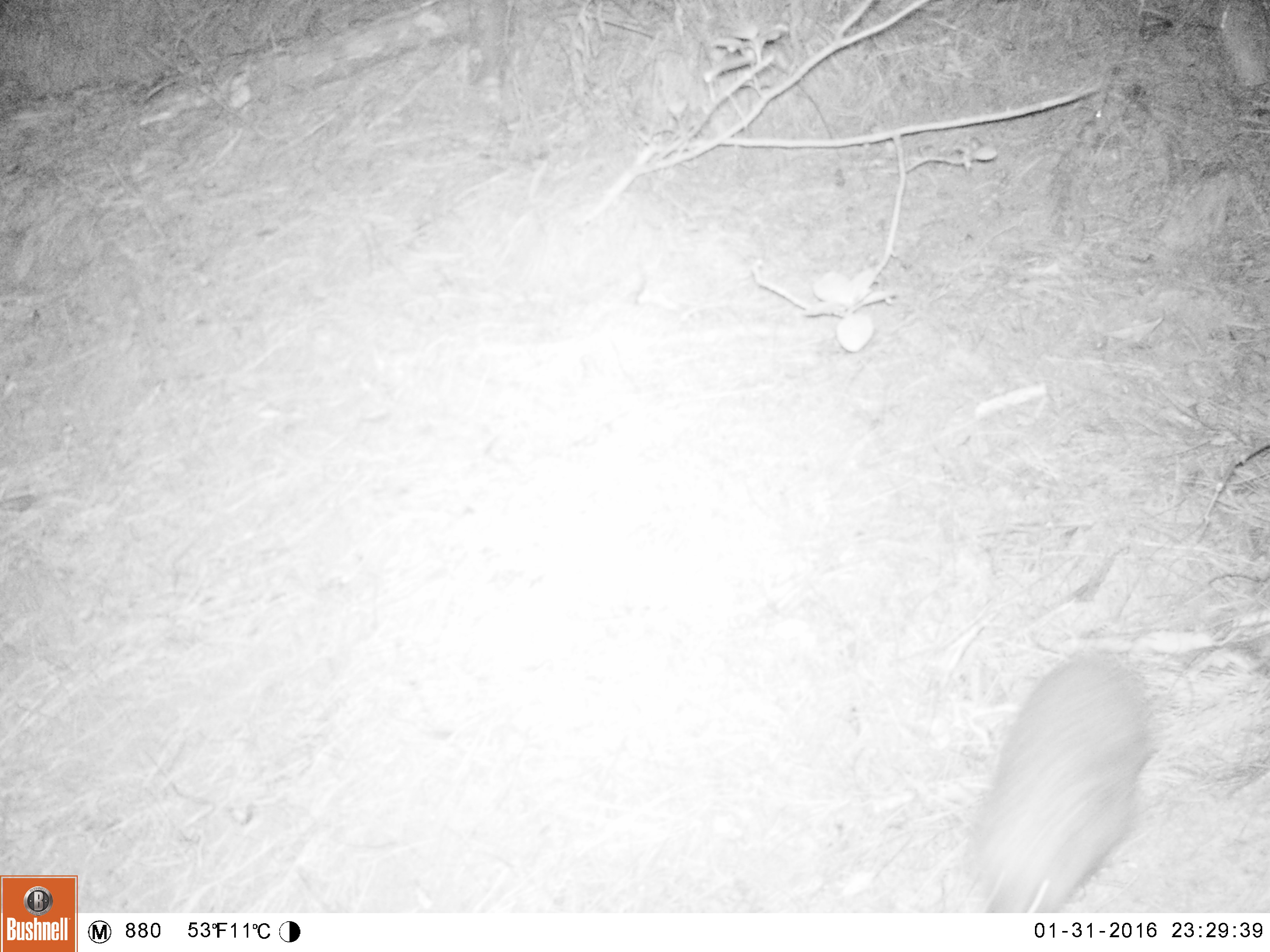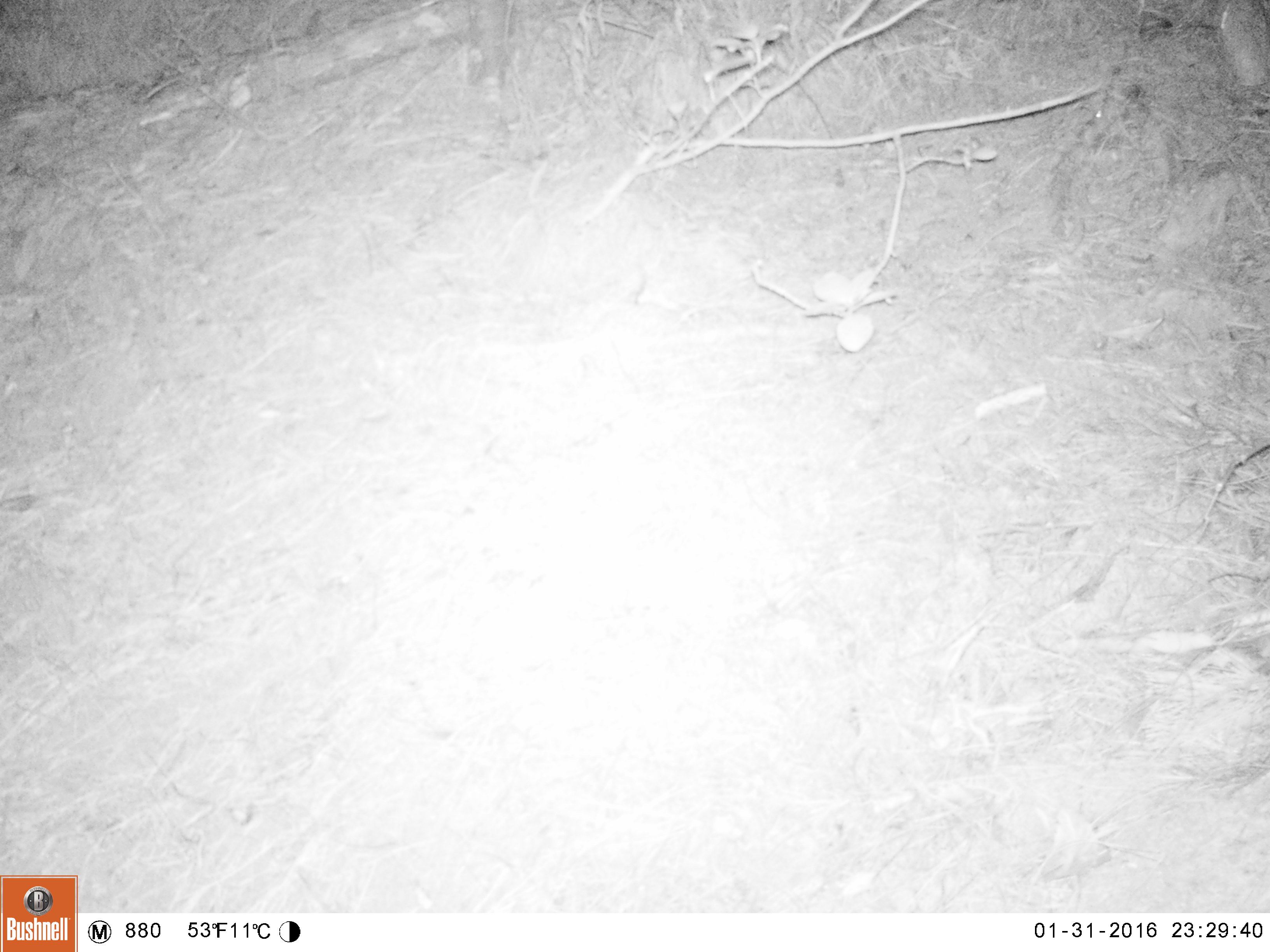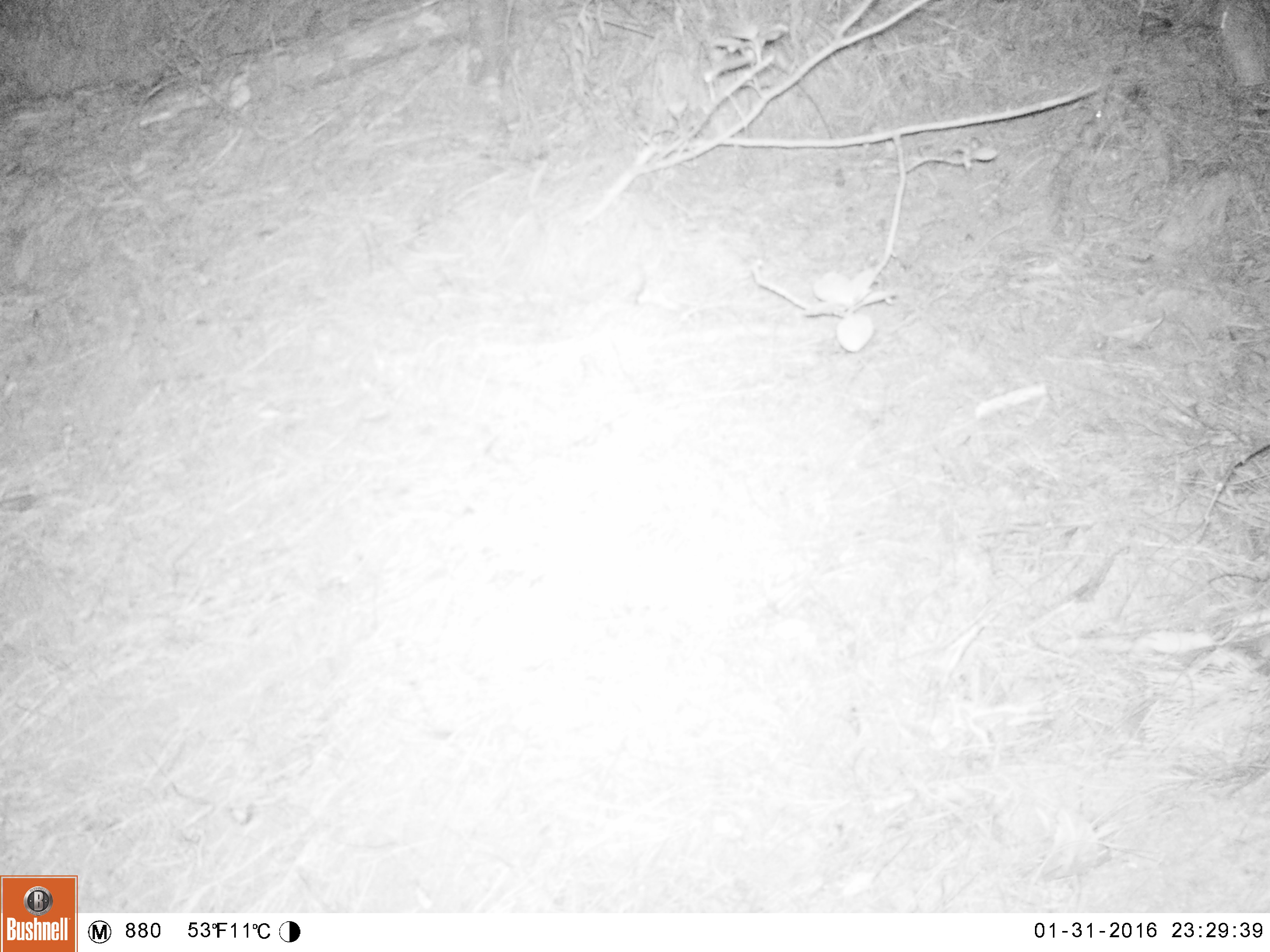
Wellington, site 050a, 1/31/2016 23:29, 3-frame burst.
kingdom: Animalia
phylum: Chordata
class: Mammalia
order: Eulipotyphla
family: Erinaceidae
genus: Erinaceus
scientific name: Erinaceus europaeus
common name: hedgehog